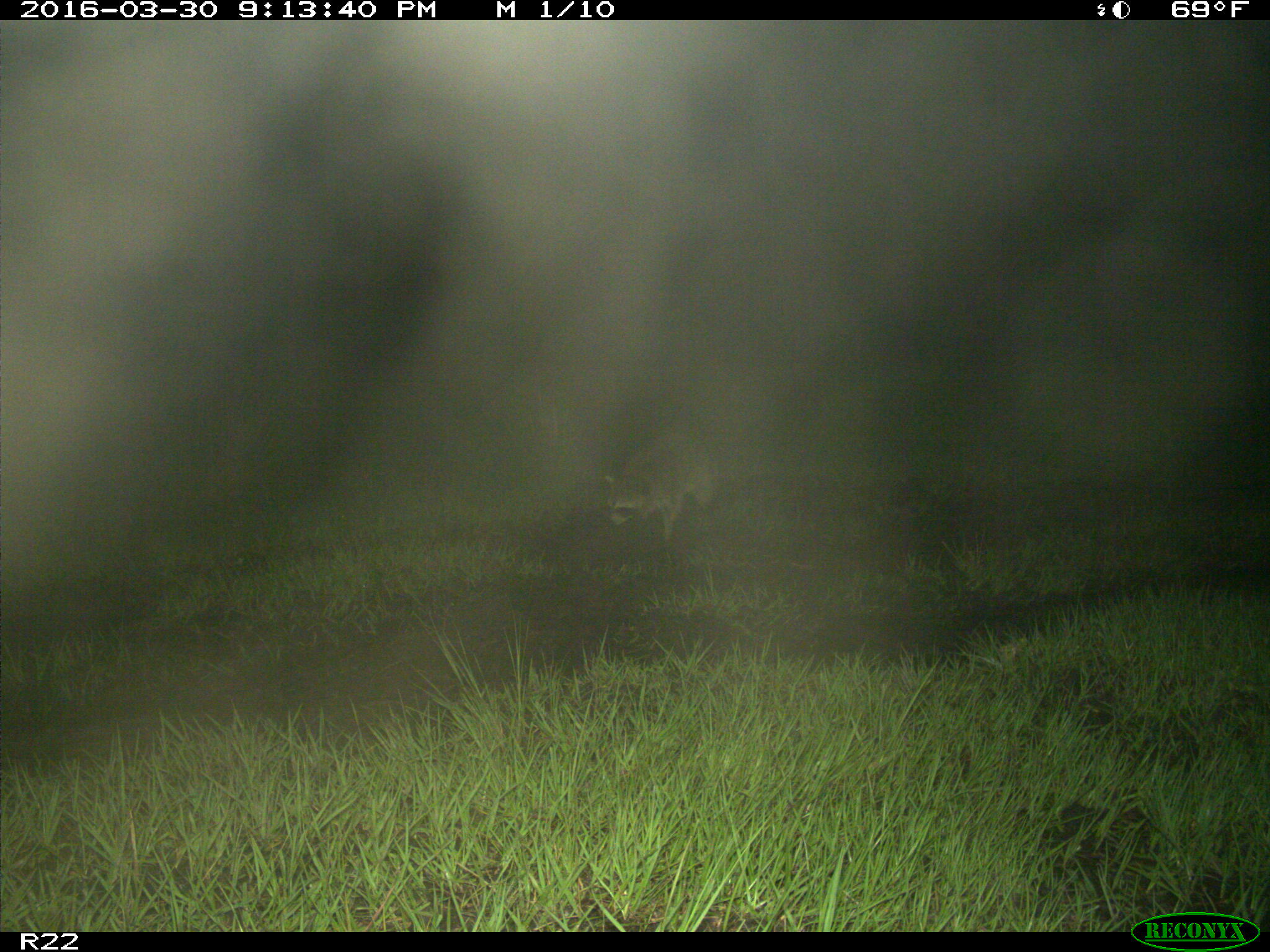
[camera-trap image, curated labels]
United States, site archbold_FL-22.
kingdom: Animalia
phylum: Chordata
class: Mammalia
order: Carnivora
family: Procyonidae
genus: Procyon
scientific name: Procyon lotor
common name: common raccoon